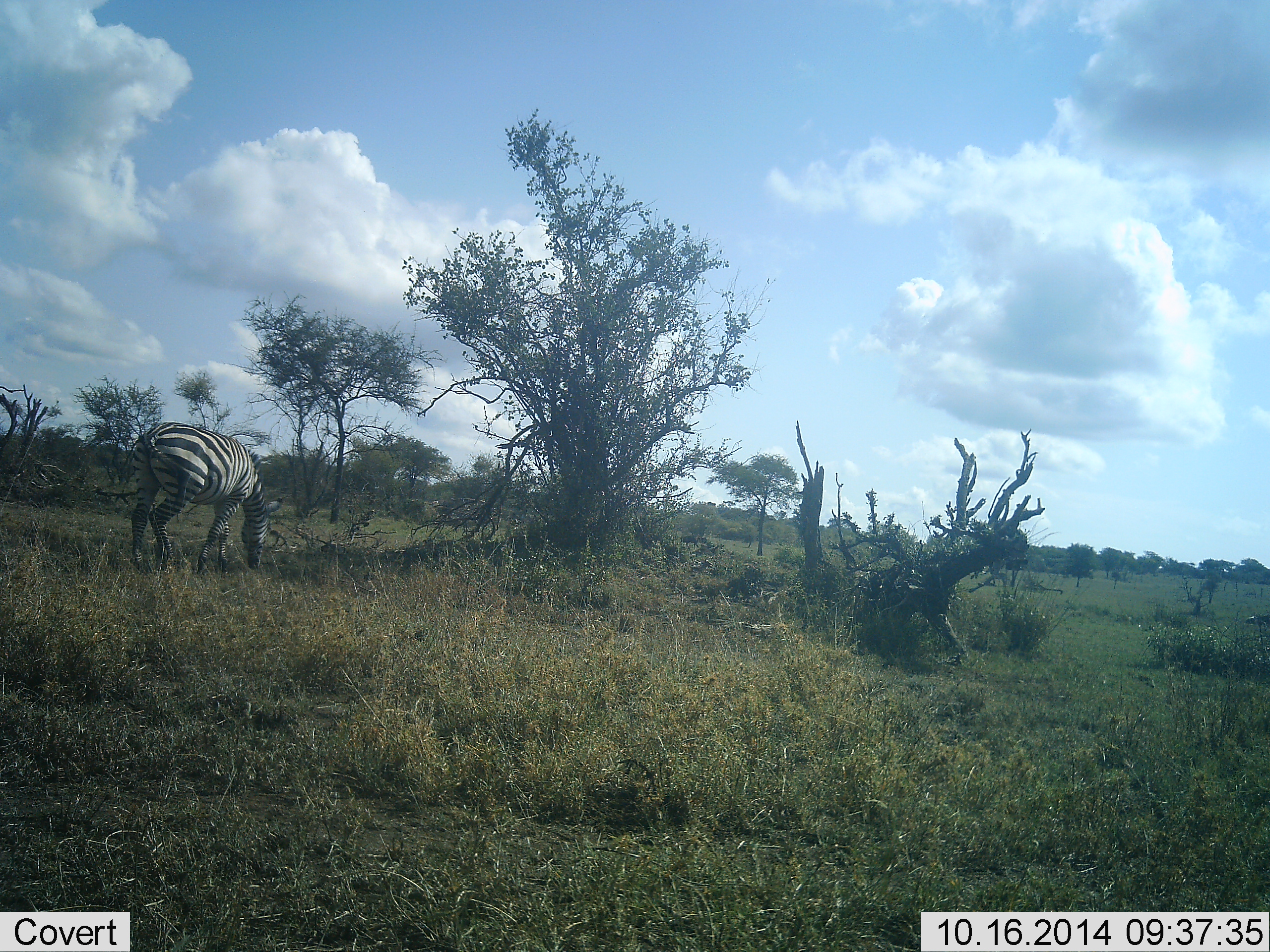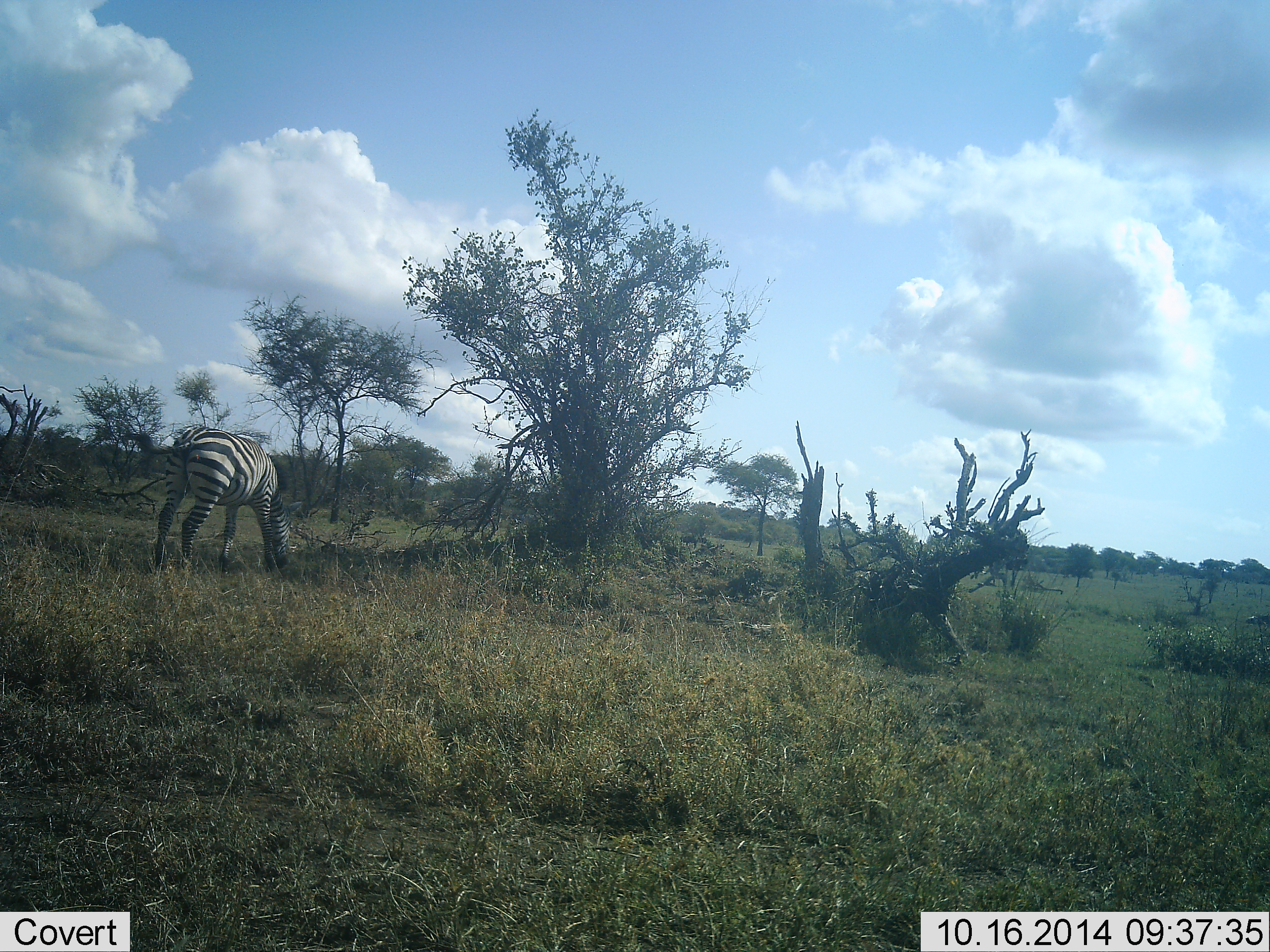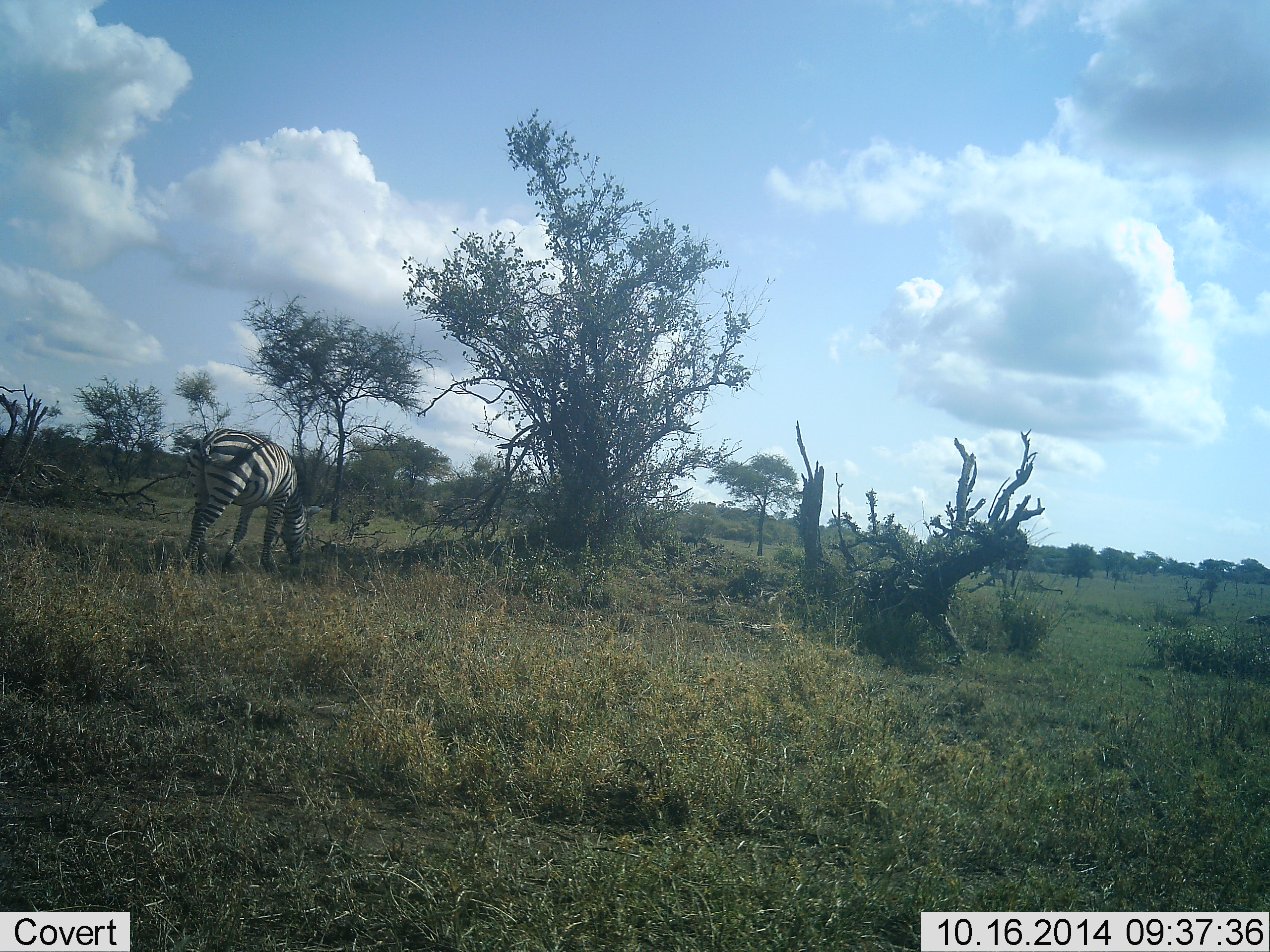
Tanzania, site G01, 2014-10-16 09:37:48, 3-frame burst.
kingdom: Animalia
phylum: Chordata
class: Mammalia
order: Perissodactyla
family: Equidae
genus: Equus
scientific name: Equus quagga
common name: plains zebra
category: zebra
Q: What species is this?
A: Zebra (plains zebra) (Equus quagga).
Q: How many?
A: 1.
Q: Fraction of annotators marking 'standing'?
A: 0%.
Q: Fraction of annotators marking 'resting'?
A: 0%.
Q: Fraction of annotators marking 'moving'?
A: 10%.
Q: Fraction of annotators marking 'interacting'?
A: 0%.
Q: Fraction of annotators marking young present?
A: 0%.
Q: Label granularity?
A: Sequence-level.